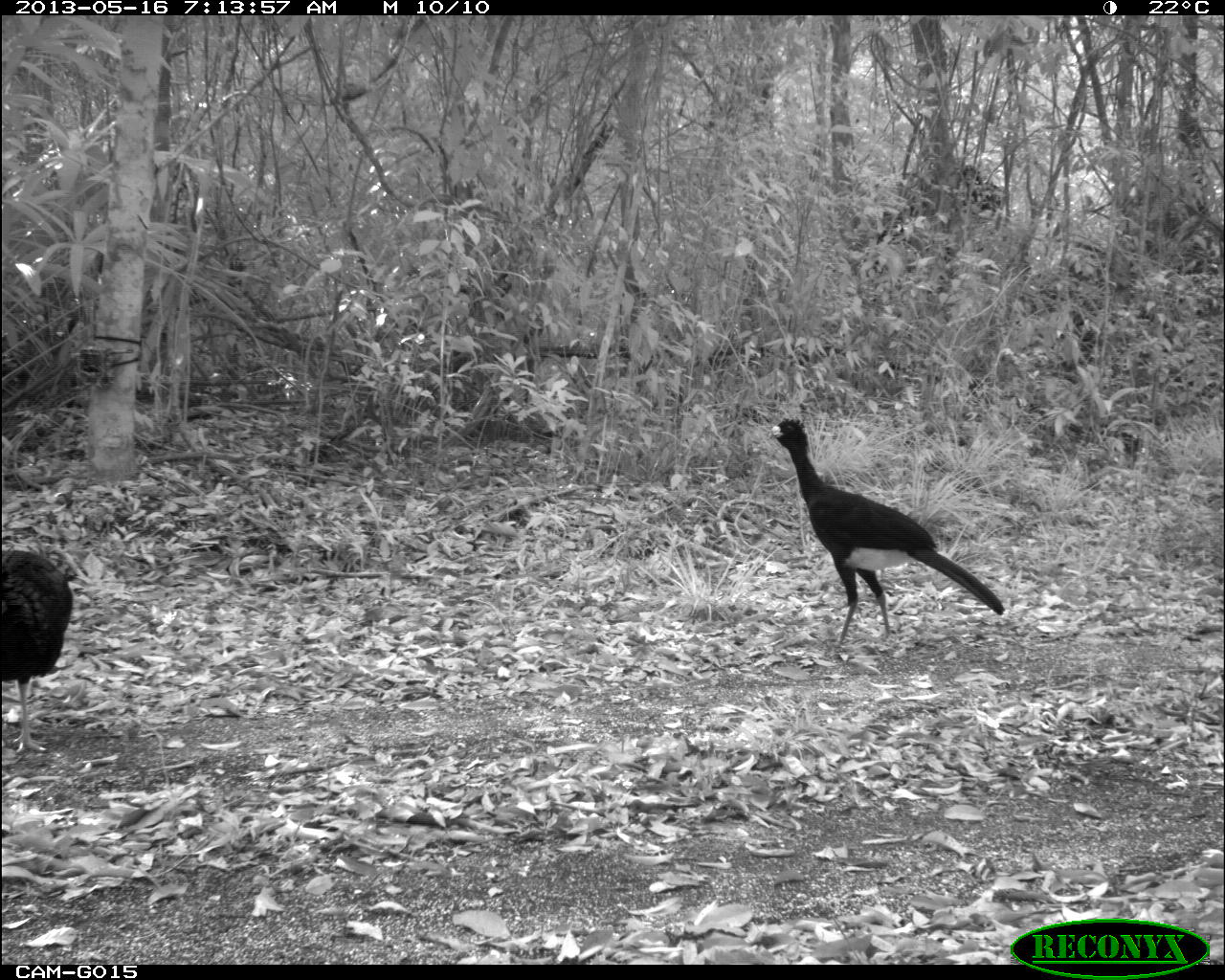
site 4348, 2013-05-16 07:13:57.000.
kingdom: Animalia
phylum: Chordata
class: Aves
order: Galliformes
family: Cracidae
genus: Crax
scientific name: Crax rubra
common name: great curassow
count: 1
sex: male